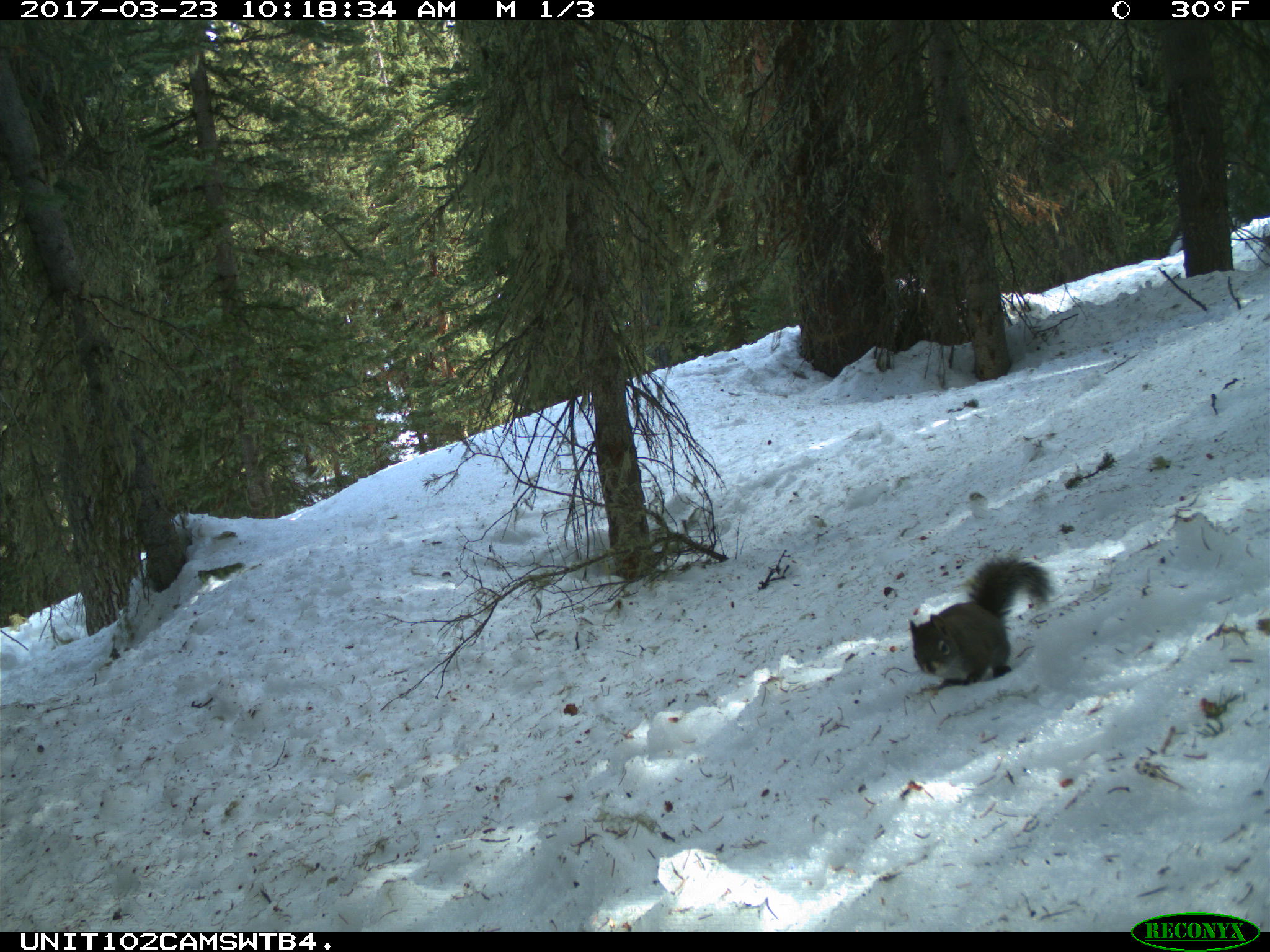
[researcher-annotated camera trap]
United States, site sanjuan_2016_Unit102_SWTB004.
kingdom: Animalia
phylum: Chordata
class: Mammalia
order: Rodentia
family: Sciuridae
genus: Tamiasciurus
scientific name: Tamiasciurus hudsonicus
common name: american red squirrel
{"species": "Tamiasciurus hudsonicus (american red squirrel)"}